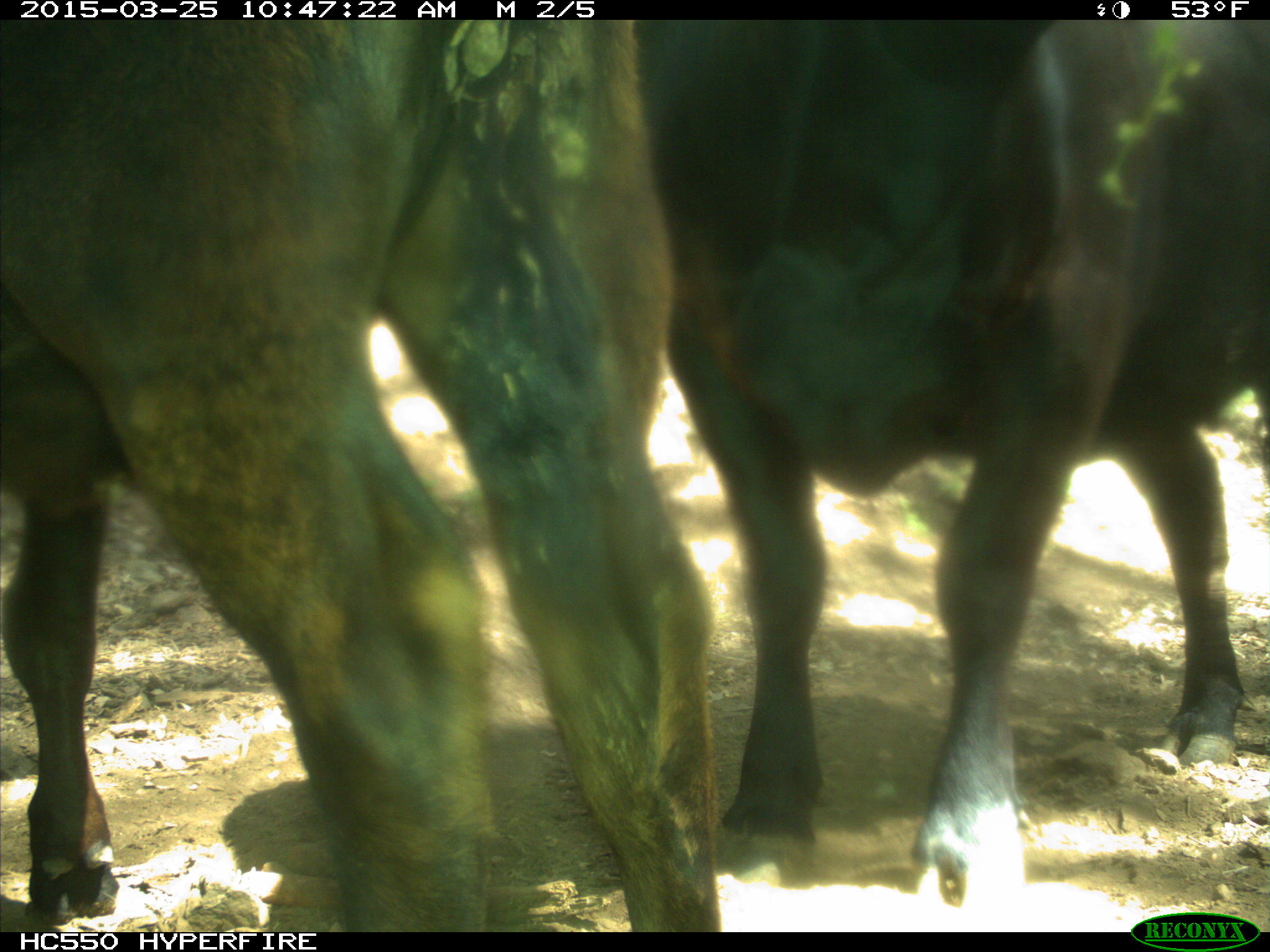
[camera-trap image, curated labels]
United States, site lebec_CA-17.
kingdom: Animalia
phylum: Chordata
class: Mammalia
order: Artiodactyla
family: Bovidae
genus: Bos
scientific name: Bos taurus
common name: domestic cow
Bos taurus (domestic cow).